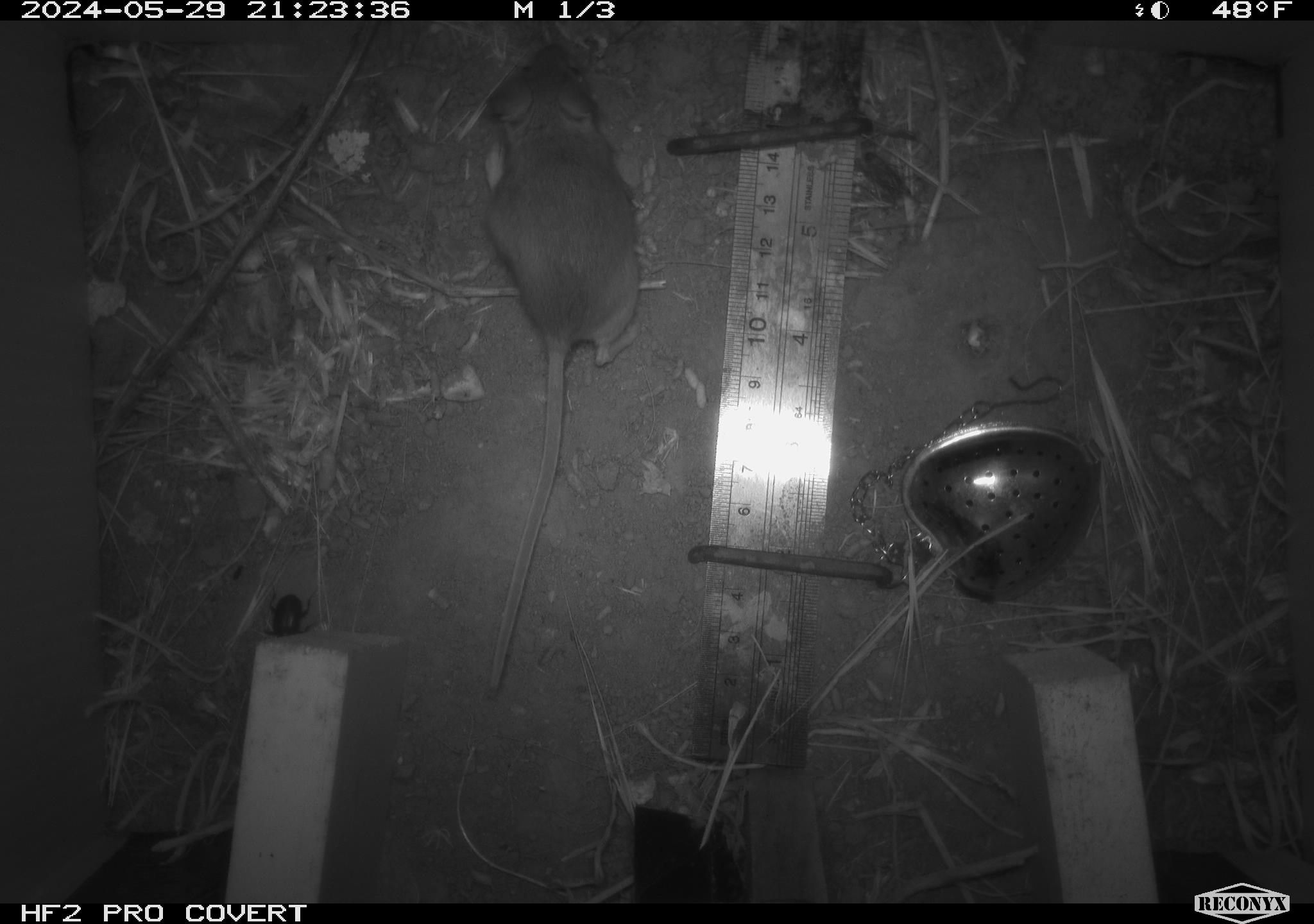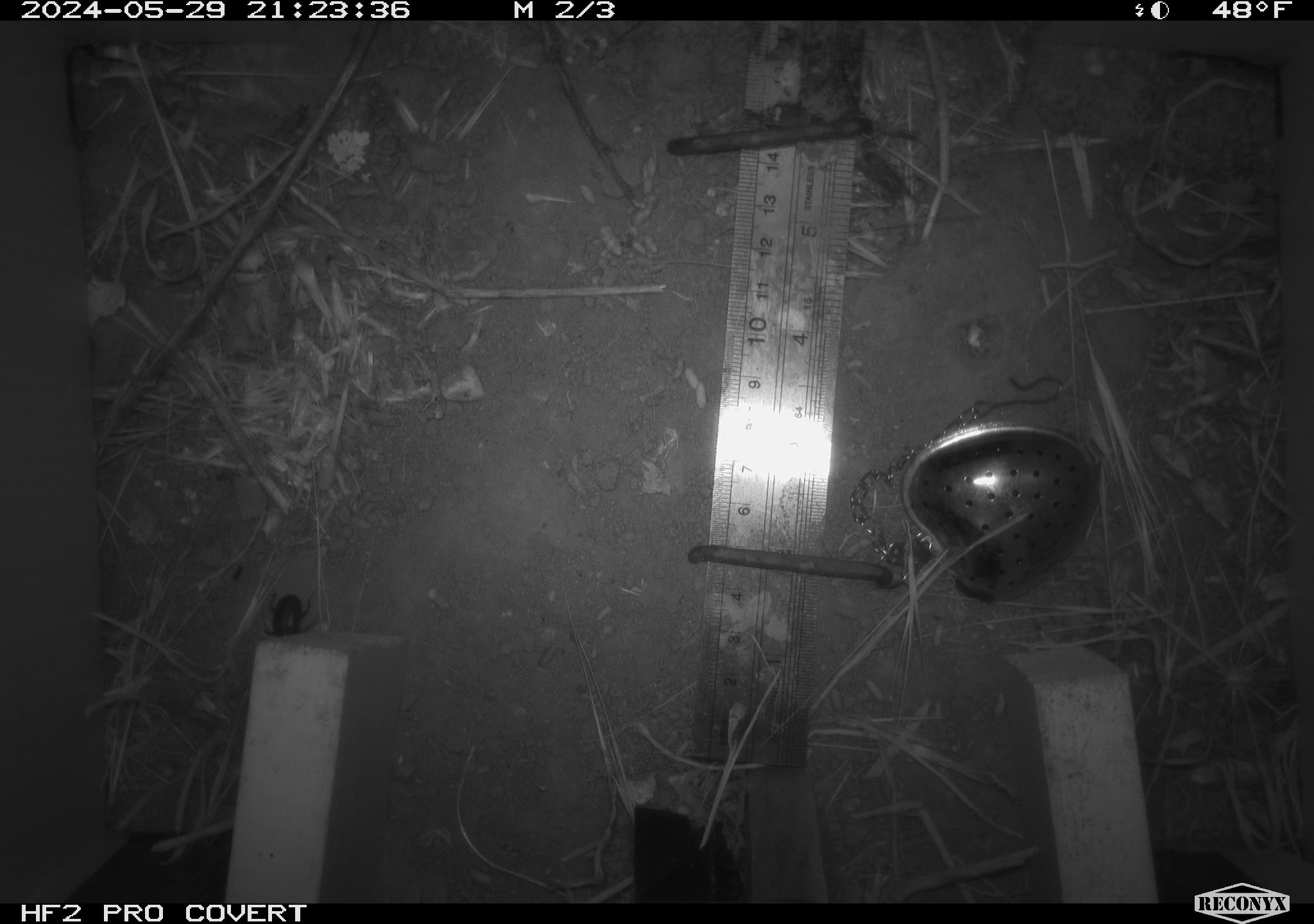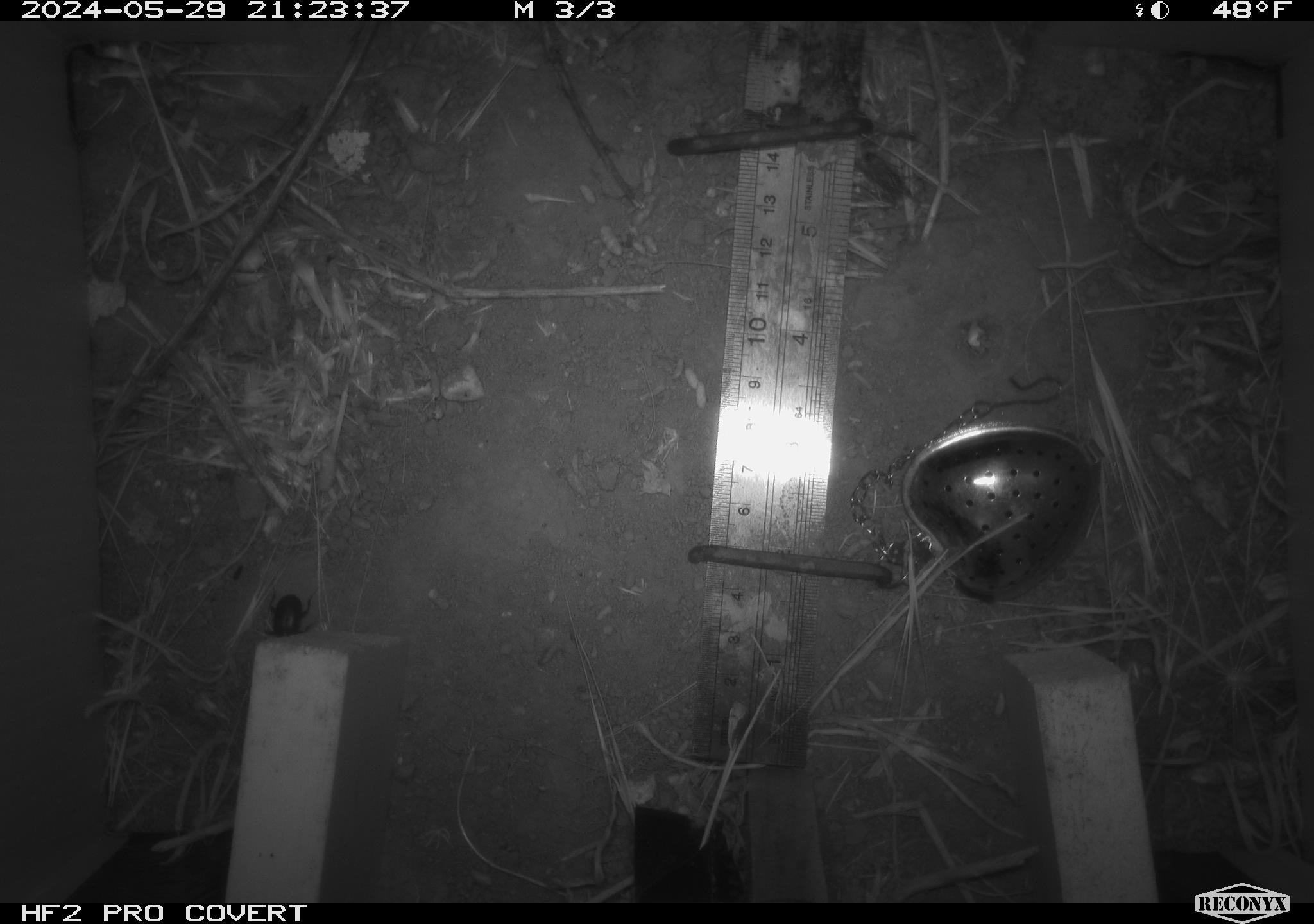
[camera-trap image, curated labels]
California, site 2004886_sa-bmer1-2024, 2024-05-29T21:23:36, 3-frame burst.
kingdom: Animalia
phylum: Chordata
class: Mammalia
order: Rodentia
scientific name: Rodentia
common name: mouse species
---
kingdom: Animalia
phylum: Arthropoda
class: Insecta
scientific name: Insecta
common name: insect